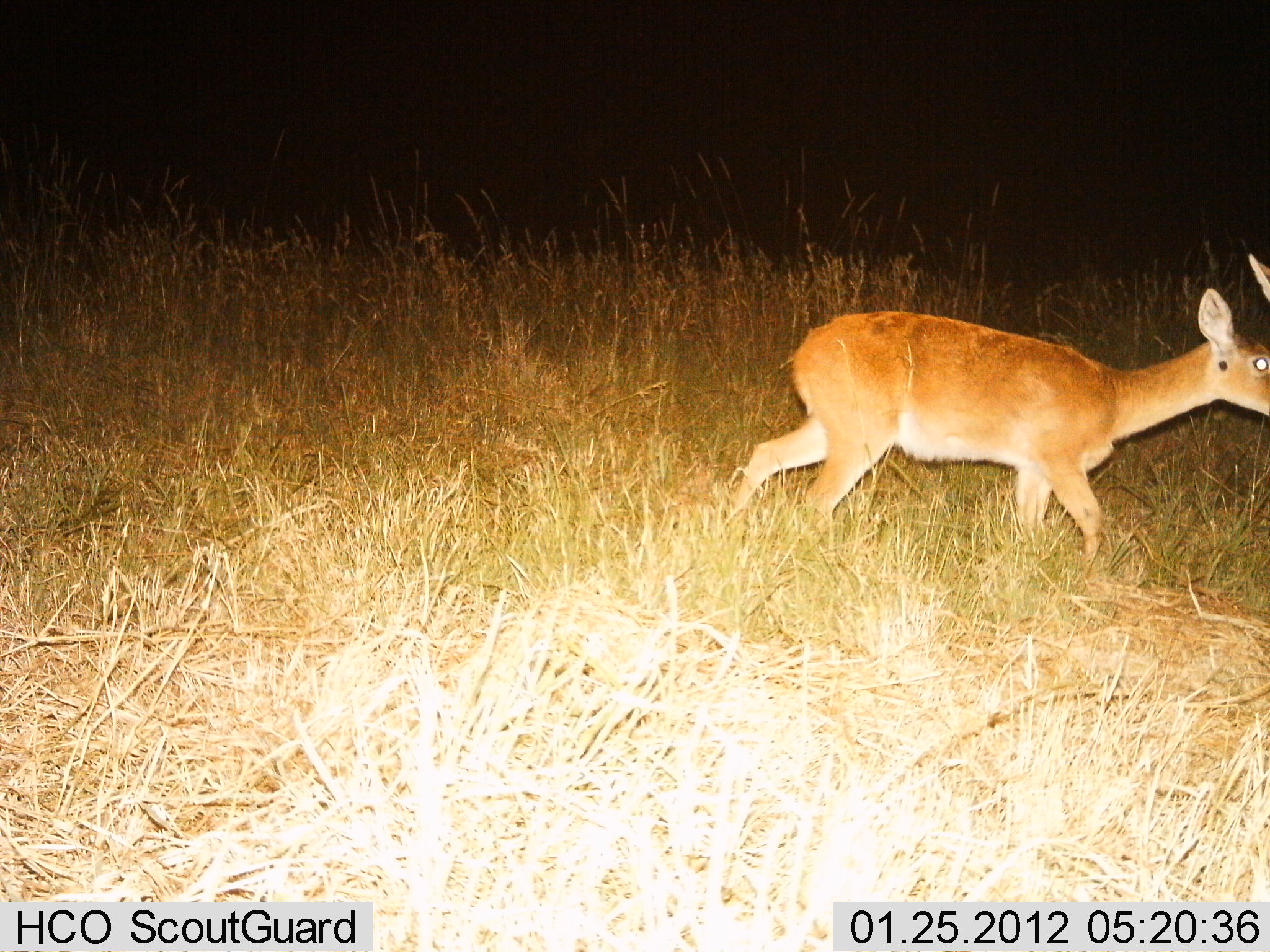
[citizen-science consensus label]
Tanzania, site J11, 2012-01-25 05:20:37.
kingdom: Animalia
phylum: Chordata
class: Mammalia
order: Artiodactyla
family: Bovidae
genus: Redunca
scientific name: Redunca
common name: reedbuck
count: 1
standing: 38%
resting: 0%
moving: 81%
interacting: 0%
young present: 0%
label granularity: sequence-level